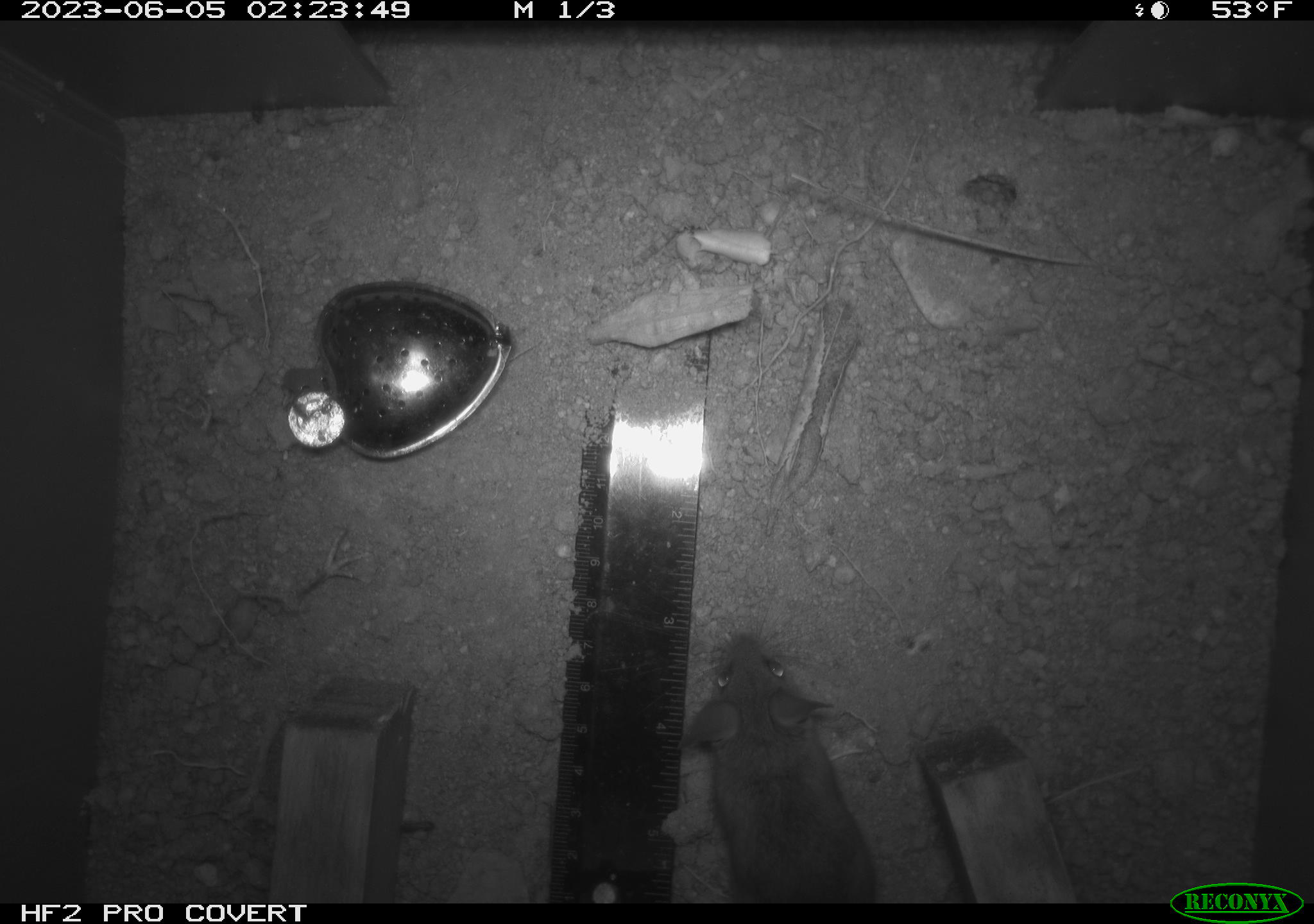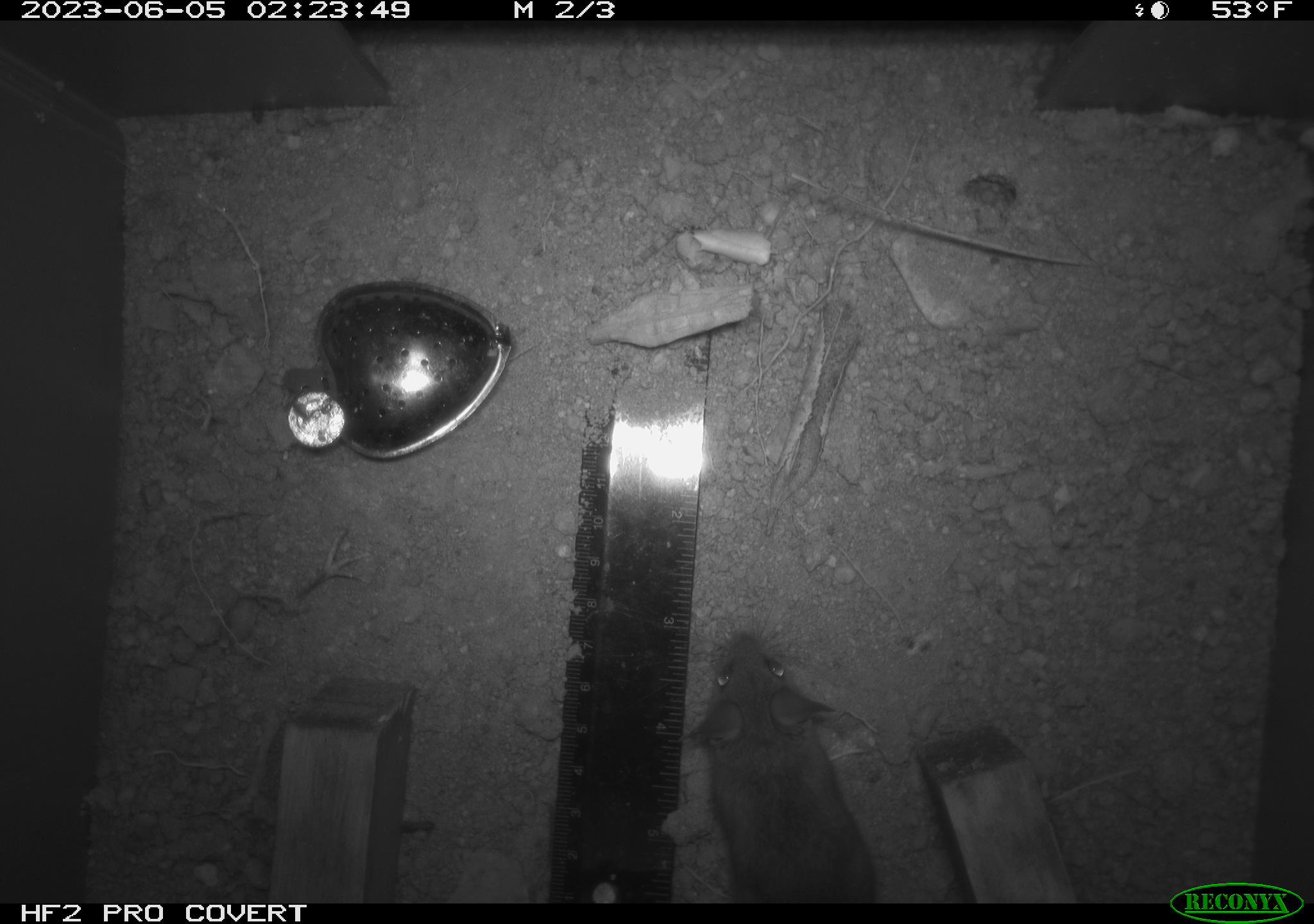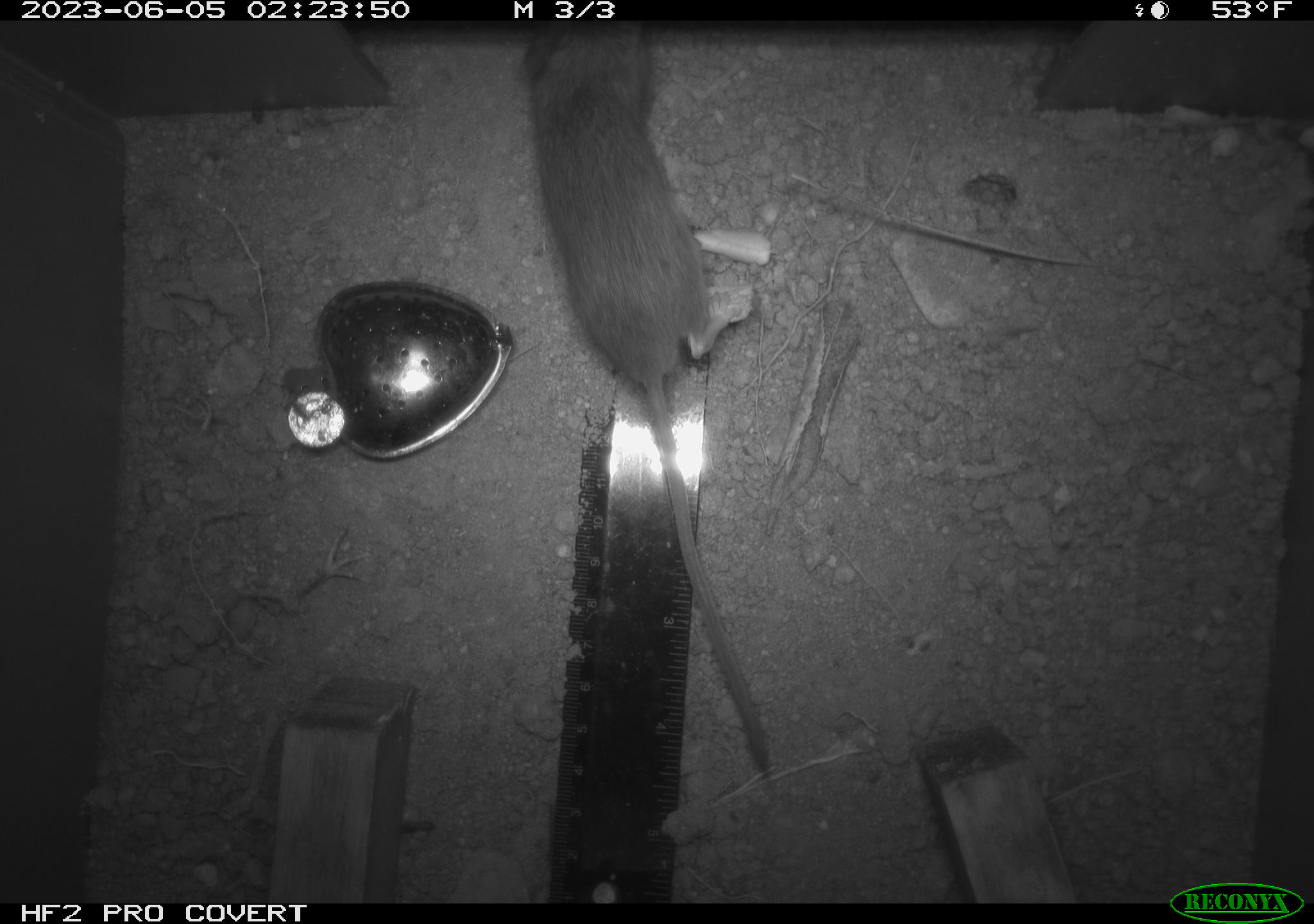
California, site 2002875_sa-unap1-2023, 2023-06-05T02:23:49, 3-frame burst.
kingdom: Animalia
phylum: Chordata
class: Mammalia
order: Rodentia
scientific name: Rodentia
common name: mouse species